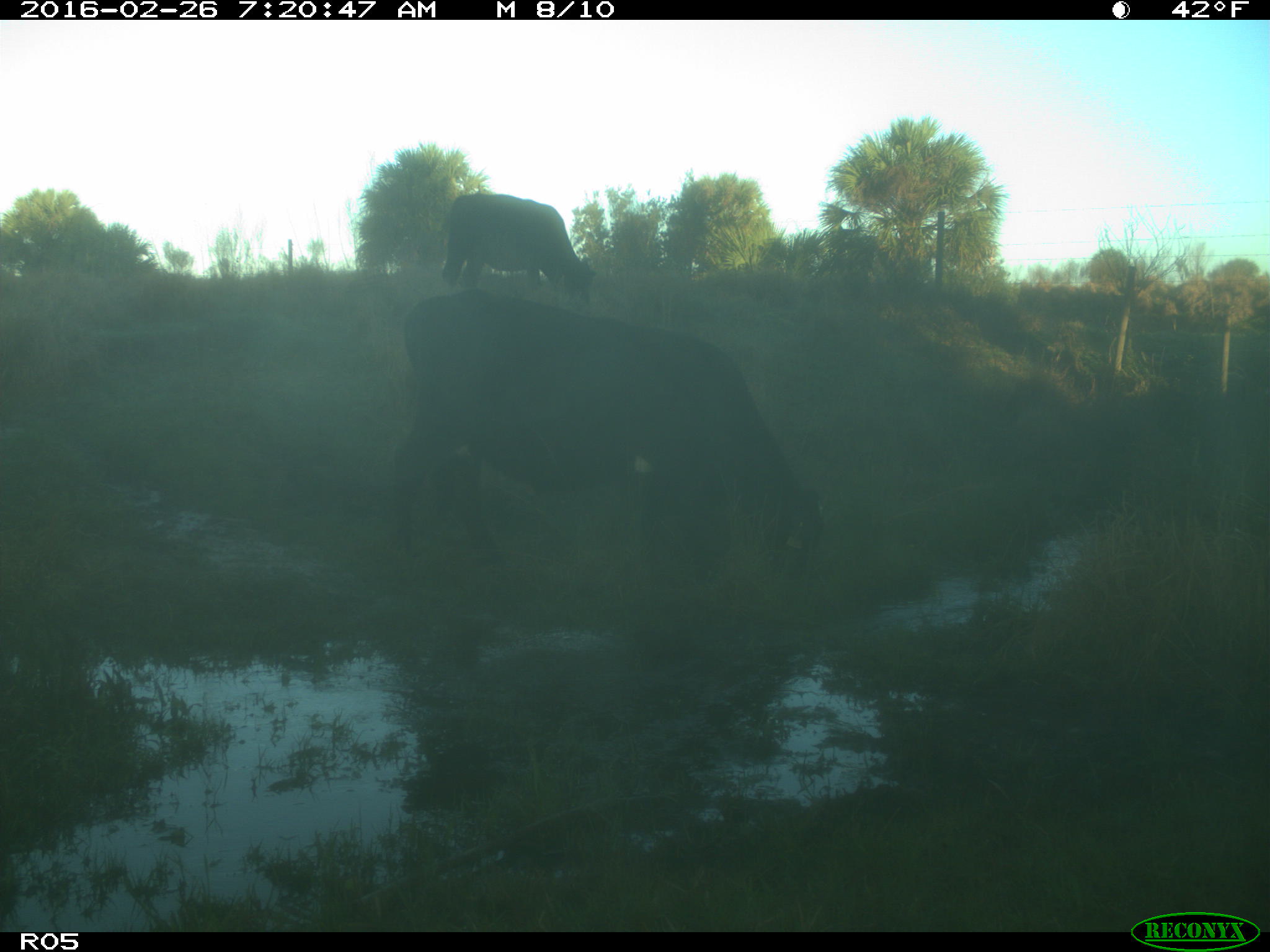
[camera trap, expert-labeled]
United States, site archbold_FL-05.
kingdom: Animalia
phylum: Chordata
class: Mammalia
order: Artiodactyla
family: Bovidae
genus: Bos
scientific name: Bos taurus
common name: domestic cow